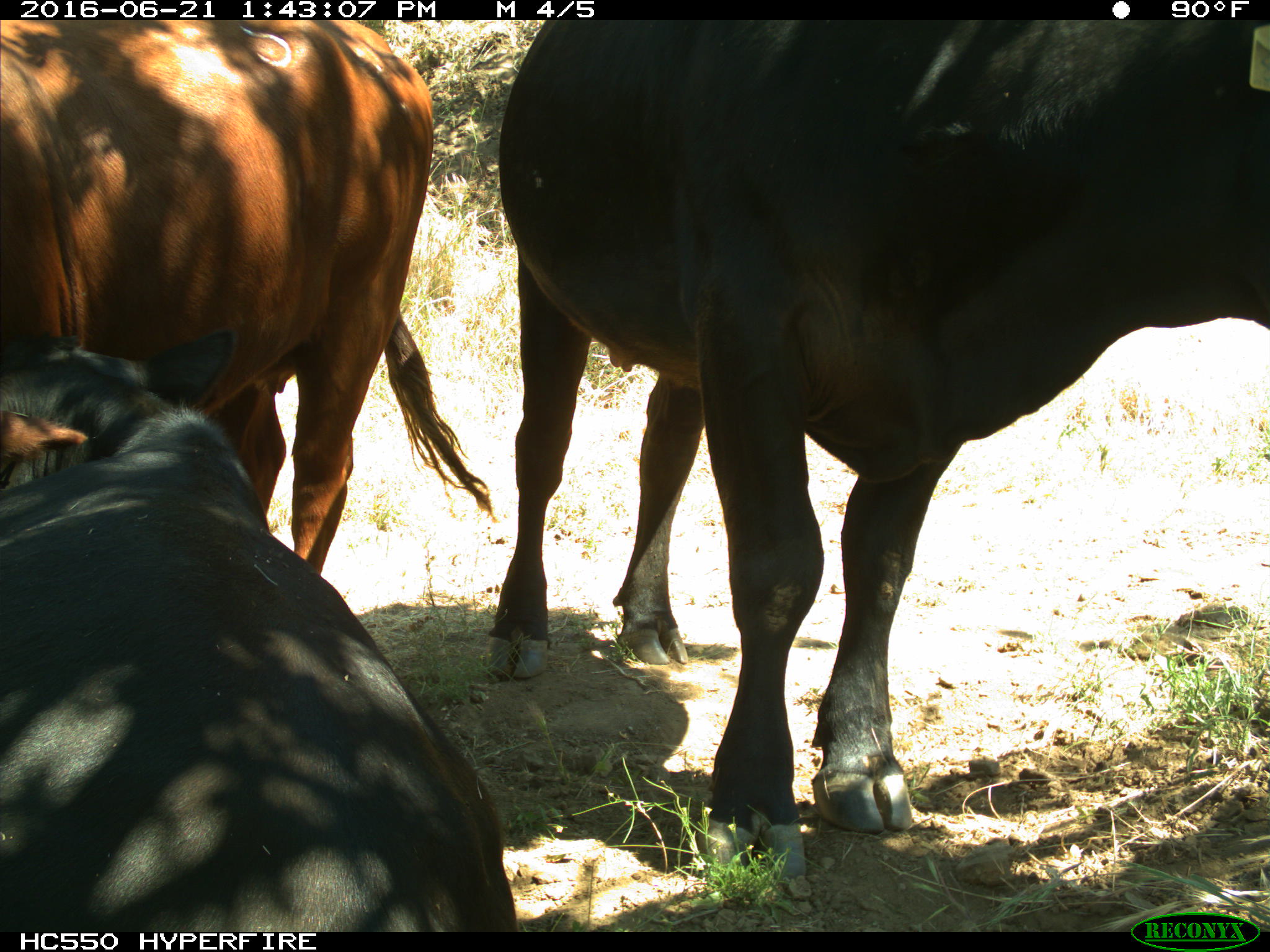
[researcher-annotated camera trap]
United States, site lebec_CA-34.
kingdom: Animalia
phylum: Chordata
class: Mammalia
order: Artiodactyla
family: Bovidae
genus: Bos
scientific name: Bos taurus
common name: domestic cow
Bos taurus (domestic cow).